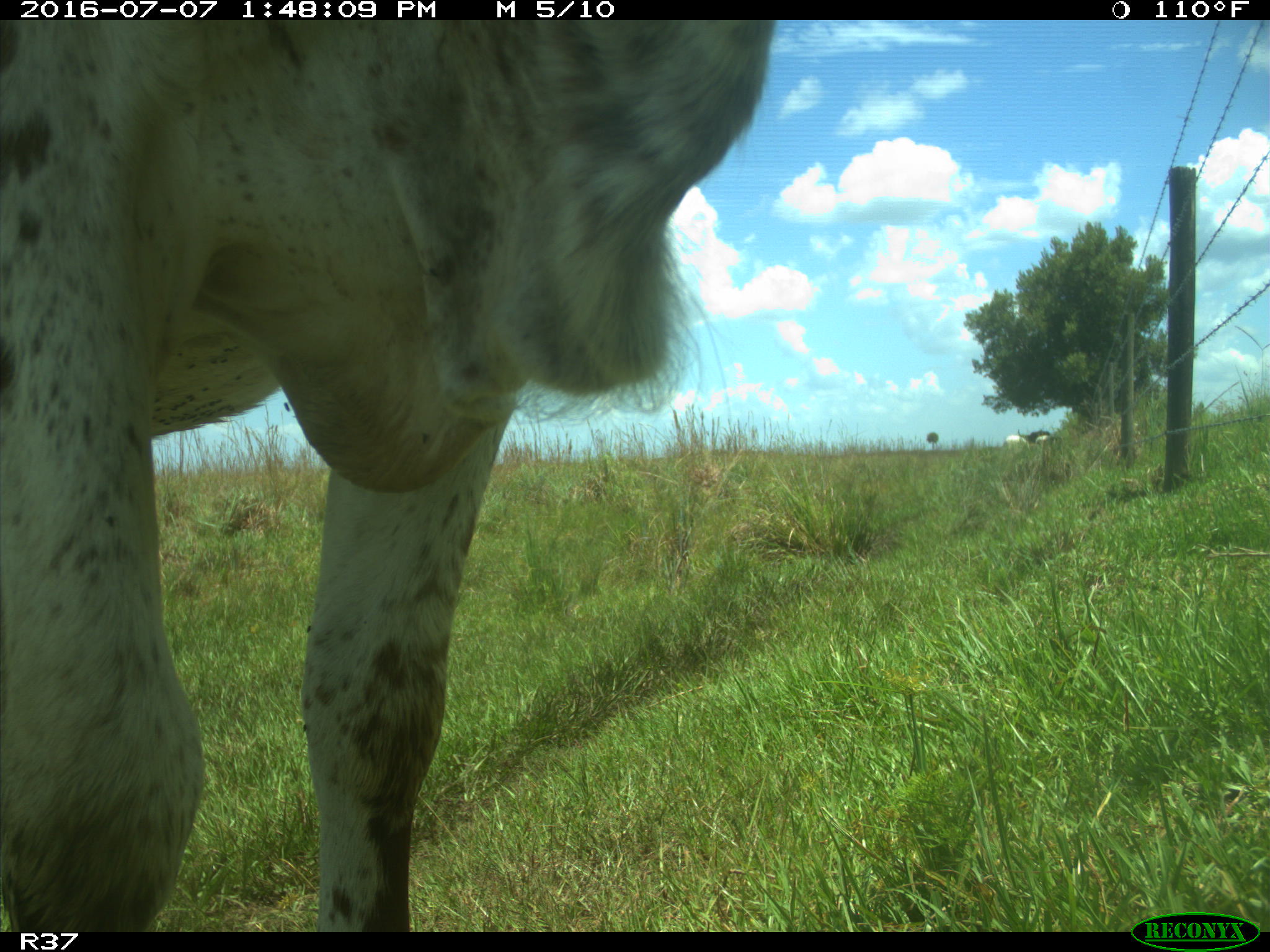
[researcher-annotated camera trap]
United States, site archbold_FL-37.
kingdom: Animalia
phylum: Chordata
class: Mammalia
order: Artiodactyla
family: Bovidae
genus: Bos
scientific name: Bos taurus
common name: domestic cow